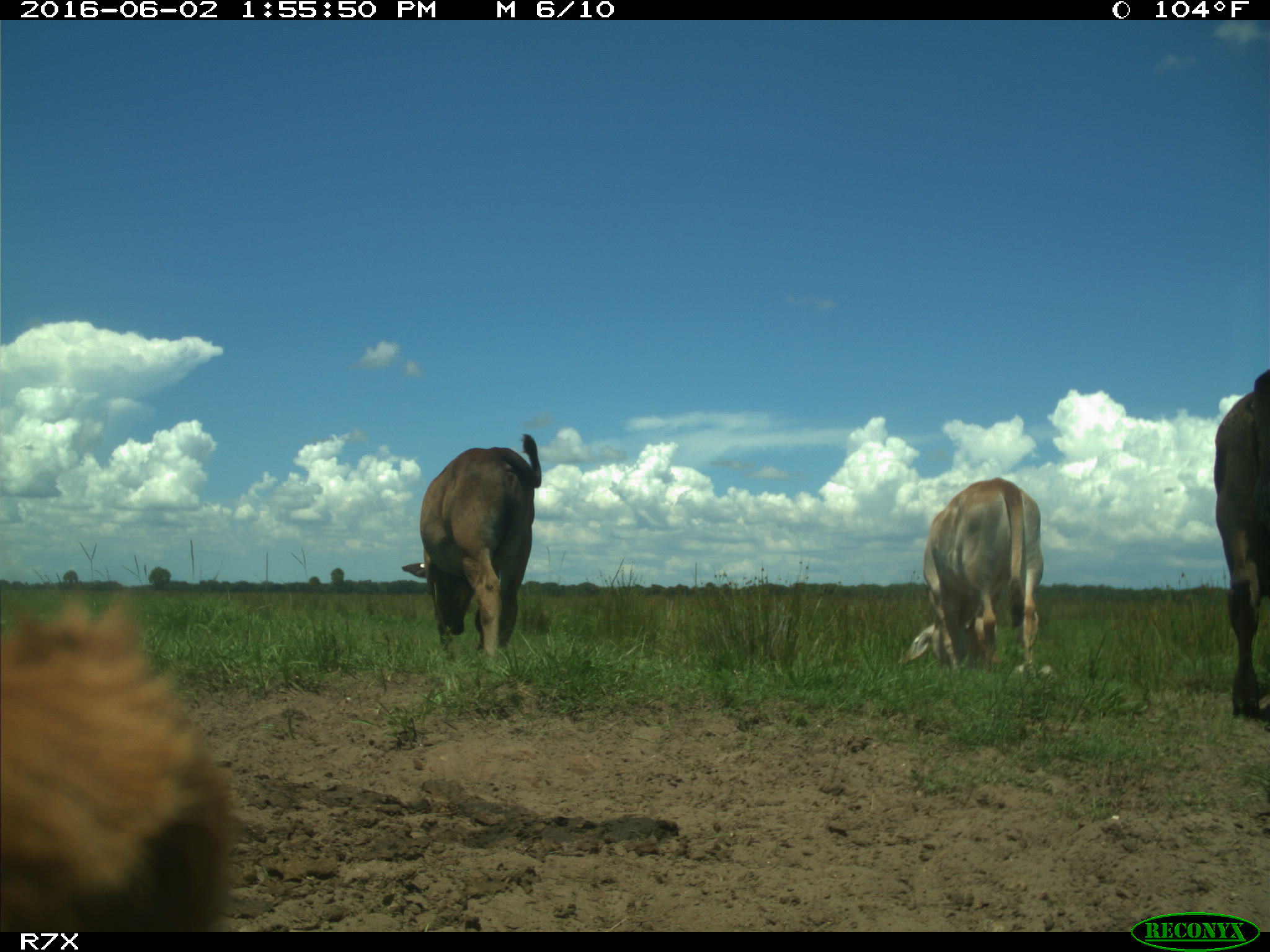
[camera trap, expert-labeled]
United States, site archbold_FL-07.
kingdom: Animalia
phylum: Chordata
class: Mammalia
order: Artiodactyla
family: Bovidae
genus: Bos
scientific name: Bos taurus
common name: domestic cow